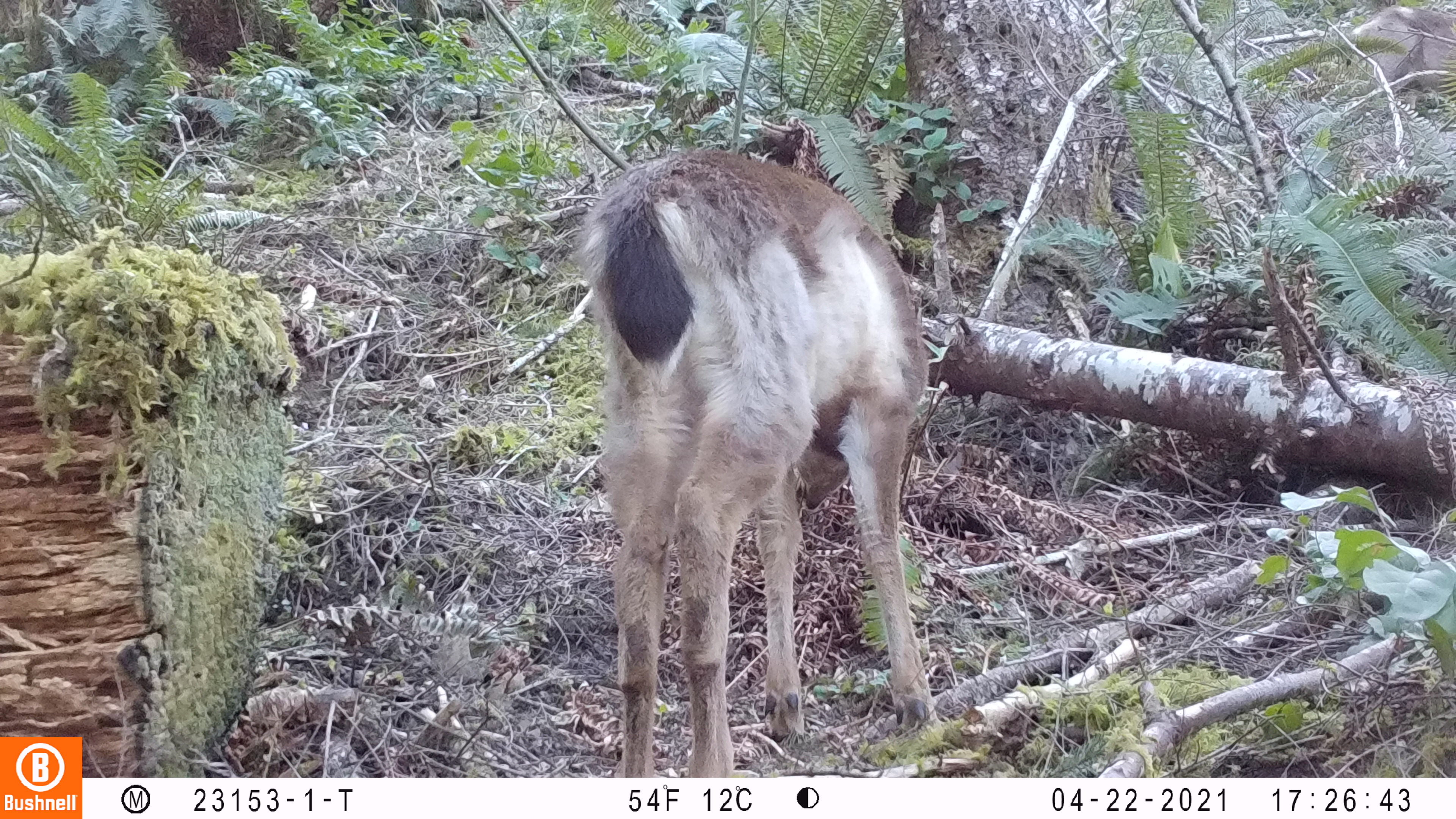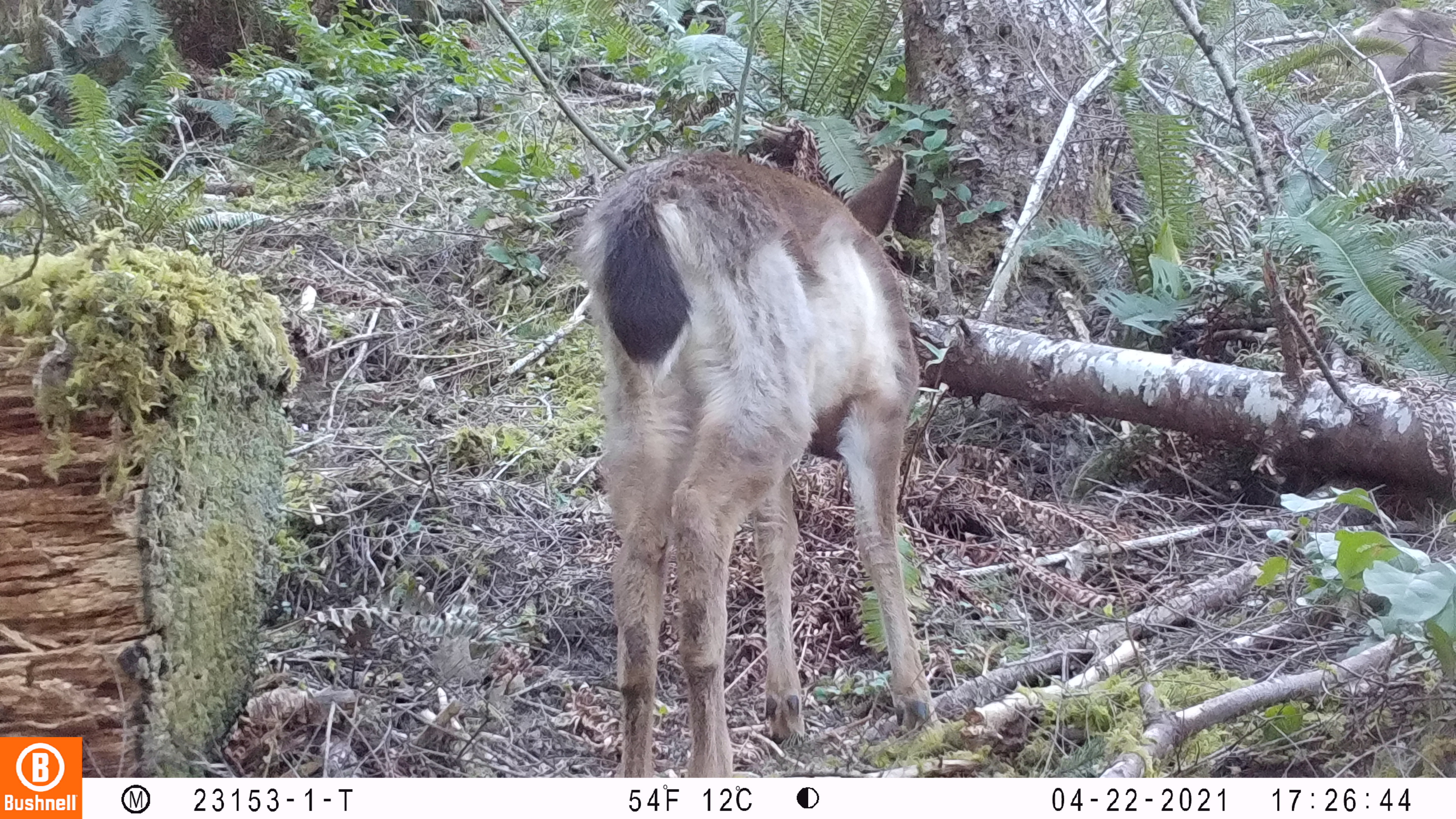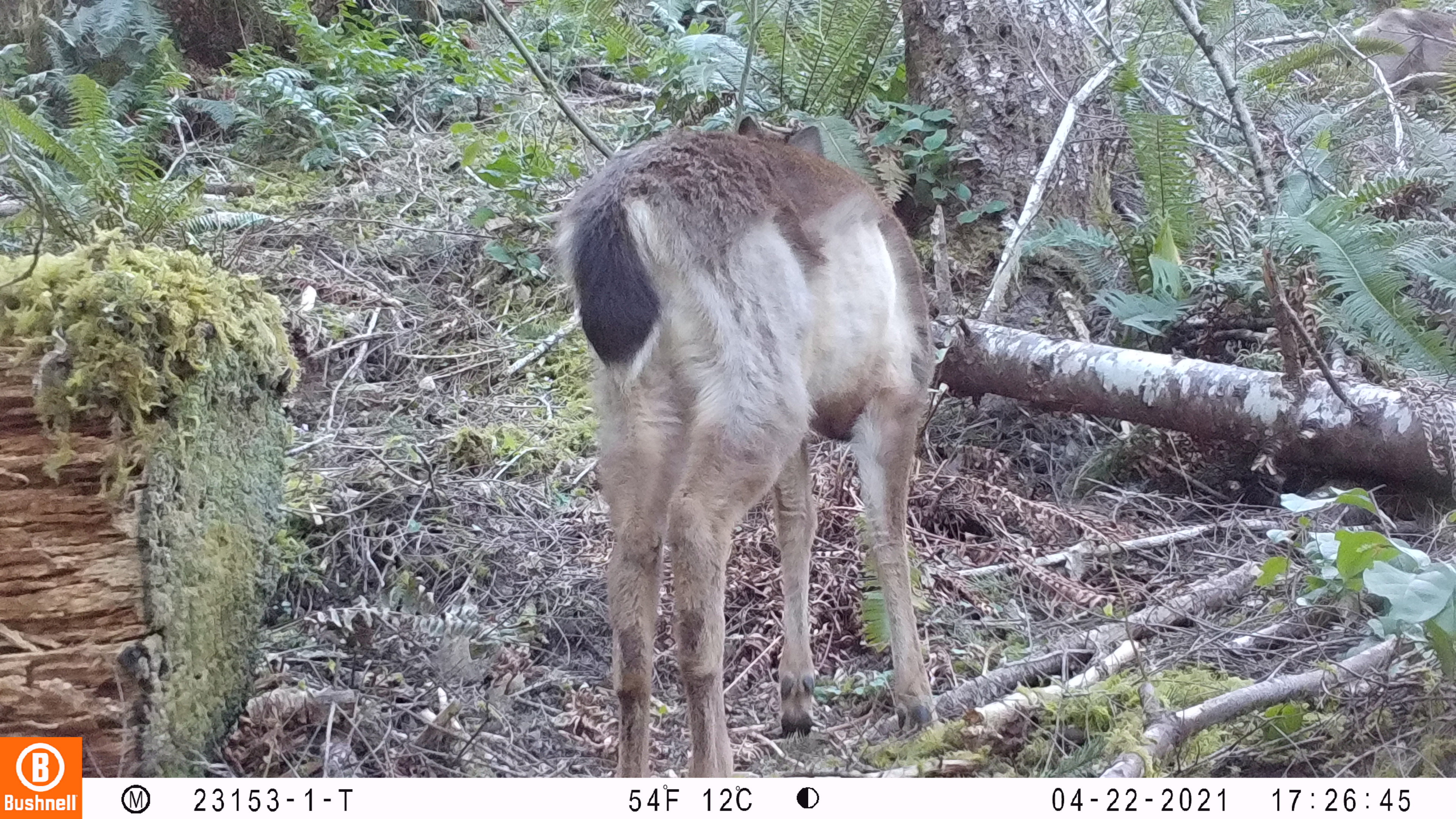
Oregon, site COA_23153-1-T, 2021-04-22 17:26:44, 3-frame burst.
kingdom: Animalia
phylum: Chordata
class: Mammalia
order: Artiodactyla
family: Cervidae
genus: Odocoileus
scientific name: Odocoileus hemionus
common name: black-tailed deer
Black-tailed deer (Odocoileus hemionus).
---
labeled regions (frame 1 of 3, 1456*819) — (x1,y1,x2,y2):
black-tailed deer: (559,145,941,775)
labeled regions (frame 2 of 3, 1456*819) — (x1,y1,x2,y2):
black-tailed deer: (571,136,936,776)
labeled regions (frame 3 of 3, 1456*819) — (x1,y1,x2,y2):
black-tailed deer: (533,107,939,775)